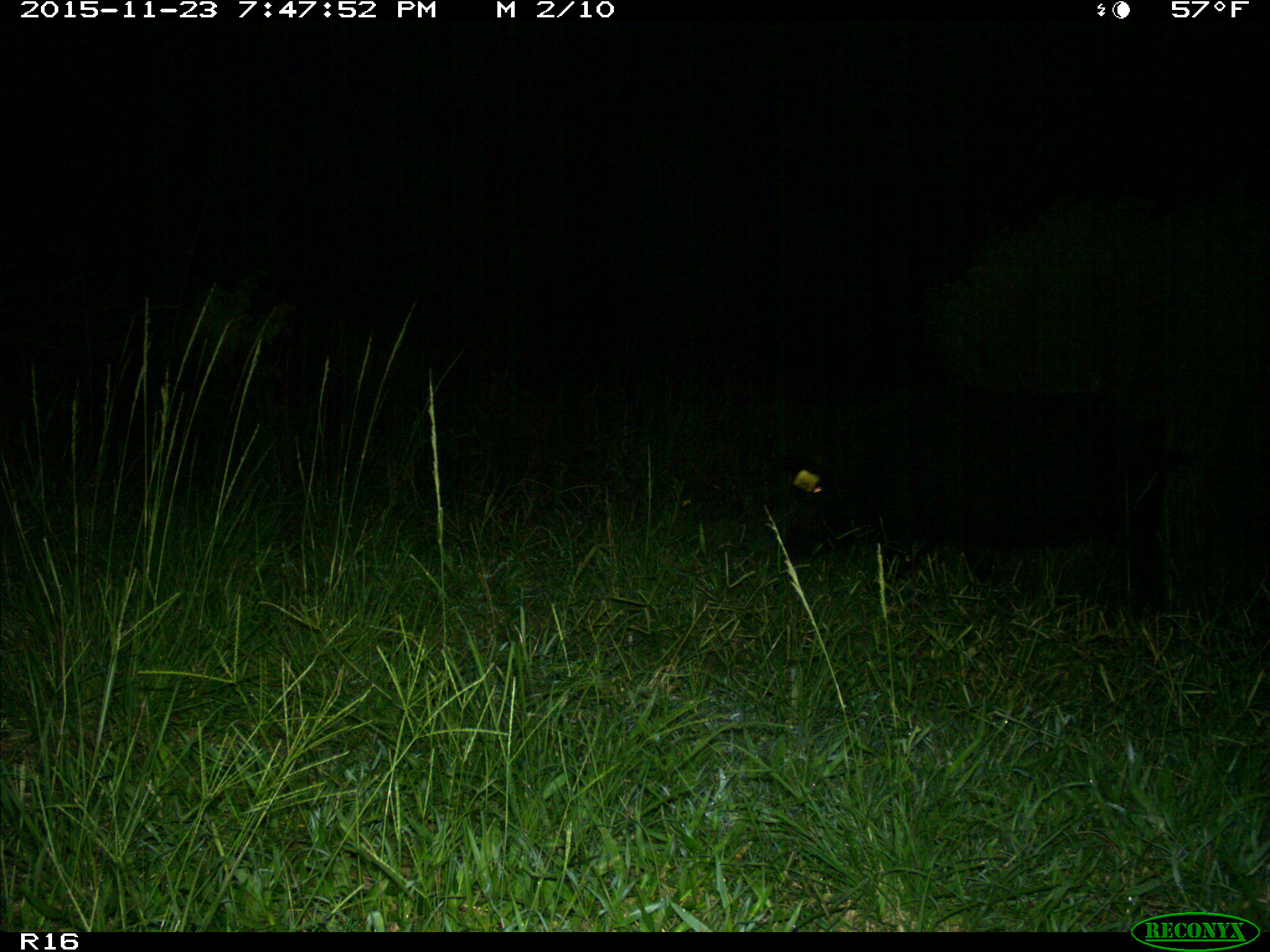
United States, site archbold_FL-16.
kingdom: Animalia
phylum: Chordata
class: Mammalia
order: Artiodactyla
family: Suidae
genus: Sus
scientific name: Sus scrofa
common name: wild boar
Sus scrofa (wild boar).